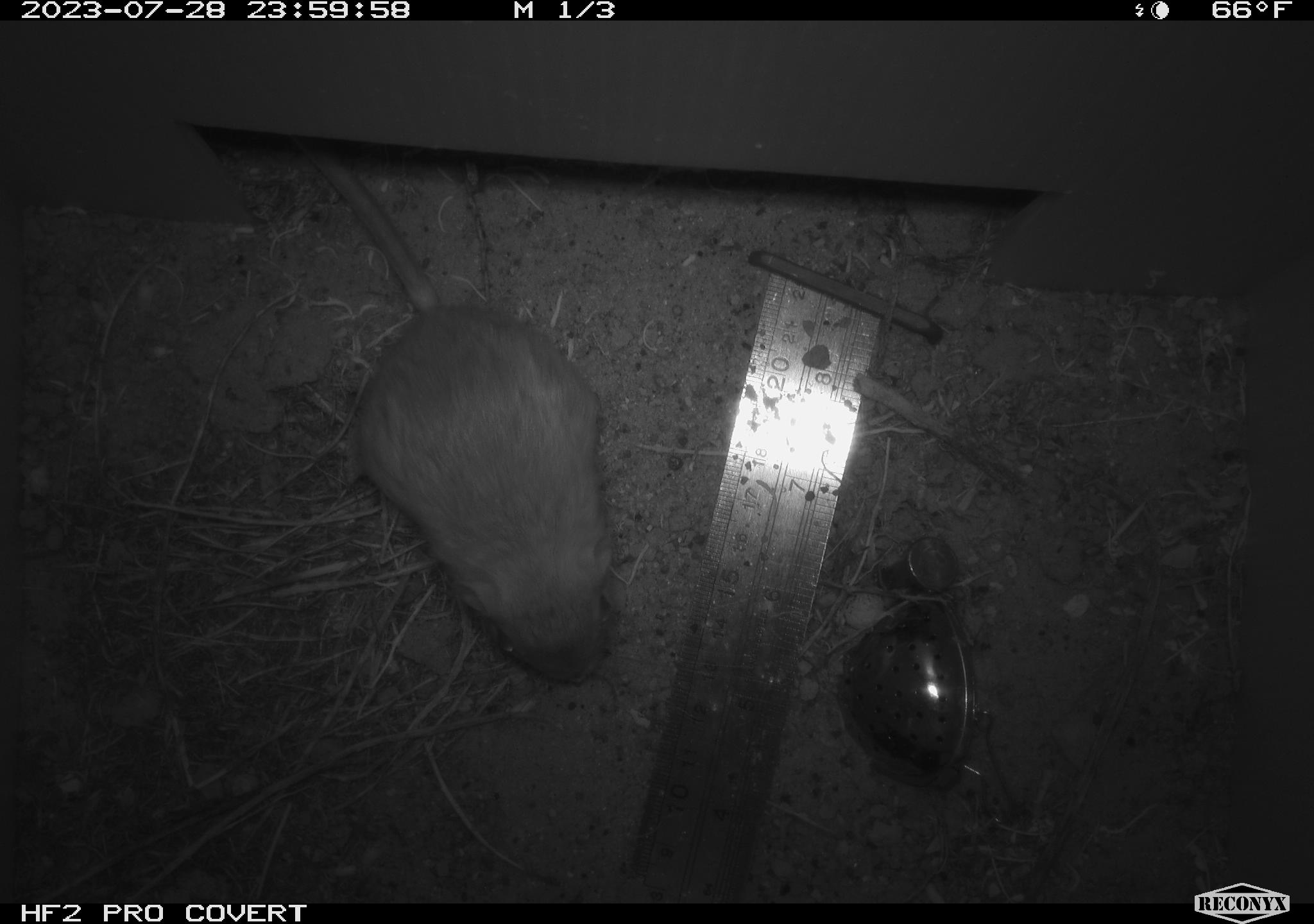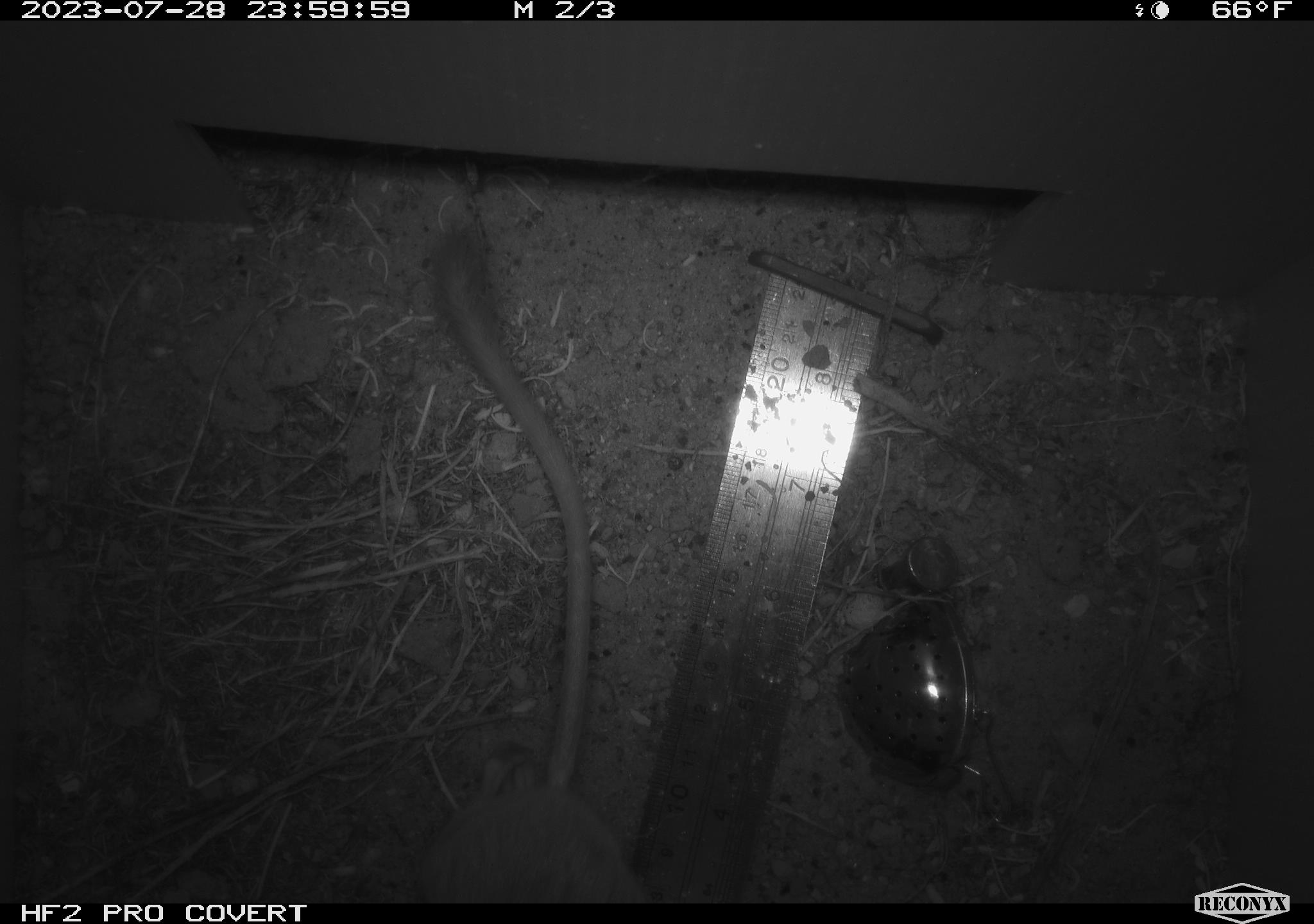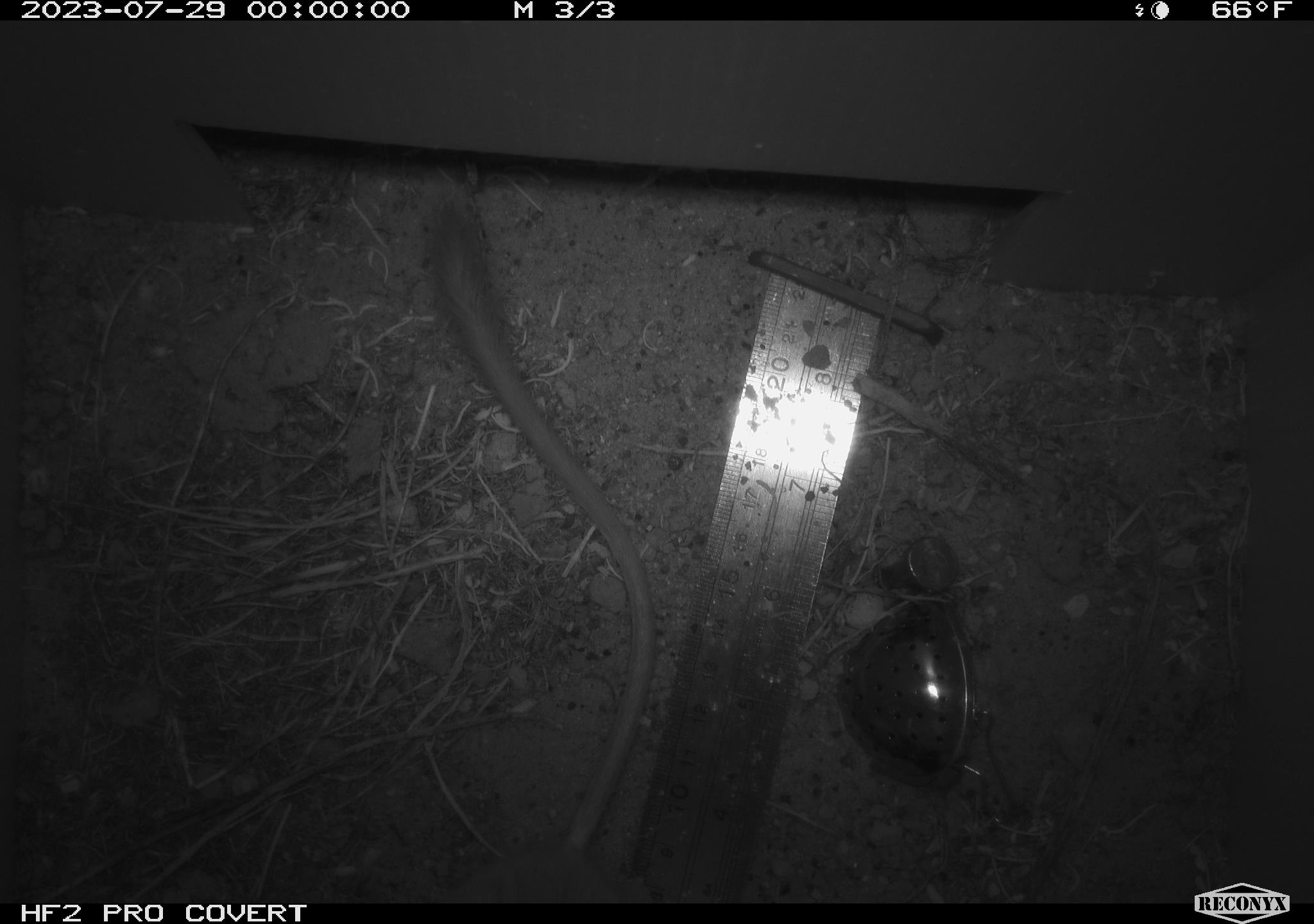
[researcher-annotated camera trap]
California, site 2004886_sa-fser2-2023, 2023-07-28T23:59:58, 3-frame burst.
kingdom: Animalia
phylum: Chordata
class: Mammalia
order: Rodentia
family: Heteromyidae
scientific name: Heteromyidae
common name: kangaroo rats and pocket mice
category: heteromyidae family